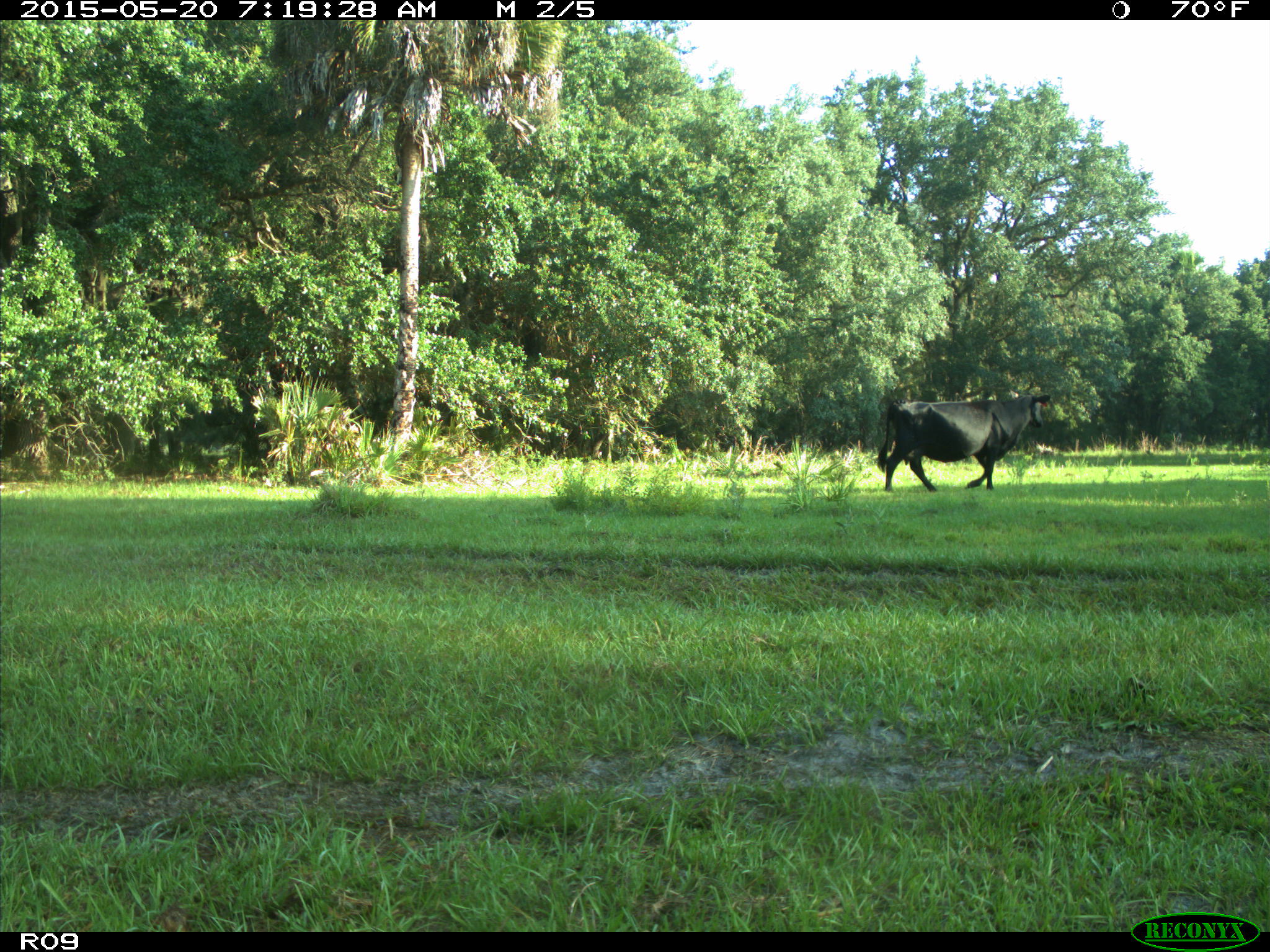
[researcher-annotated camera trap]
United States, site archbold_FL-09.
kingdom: Animalia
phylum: Chordata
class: Mammalia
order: Artiodactyla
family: Bovidae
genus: Bos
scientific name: Bos taurus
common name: domestic cow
Bos taurus (domestic cow).